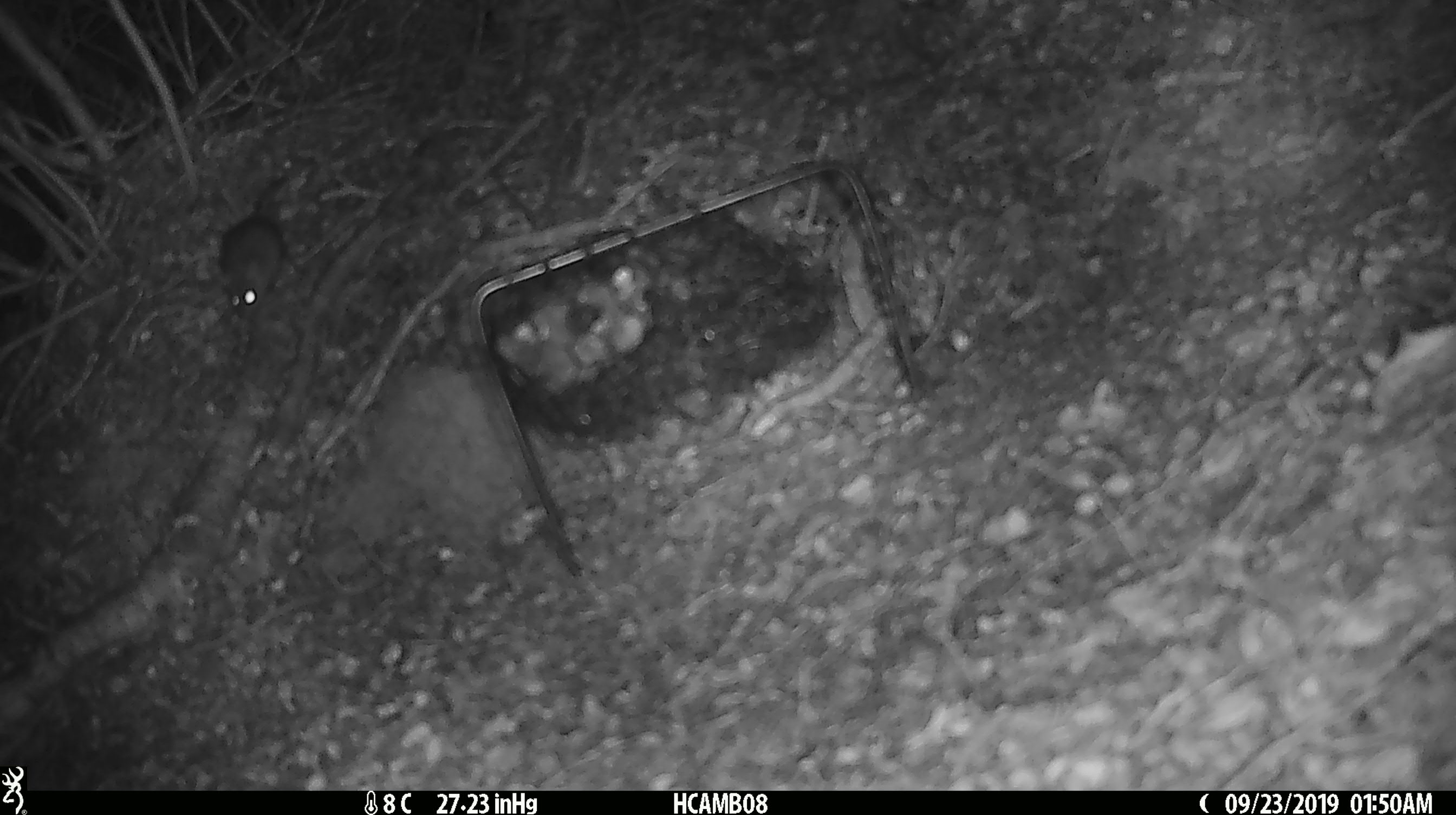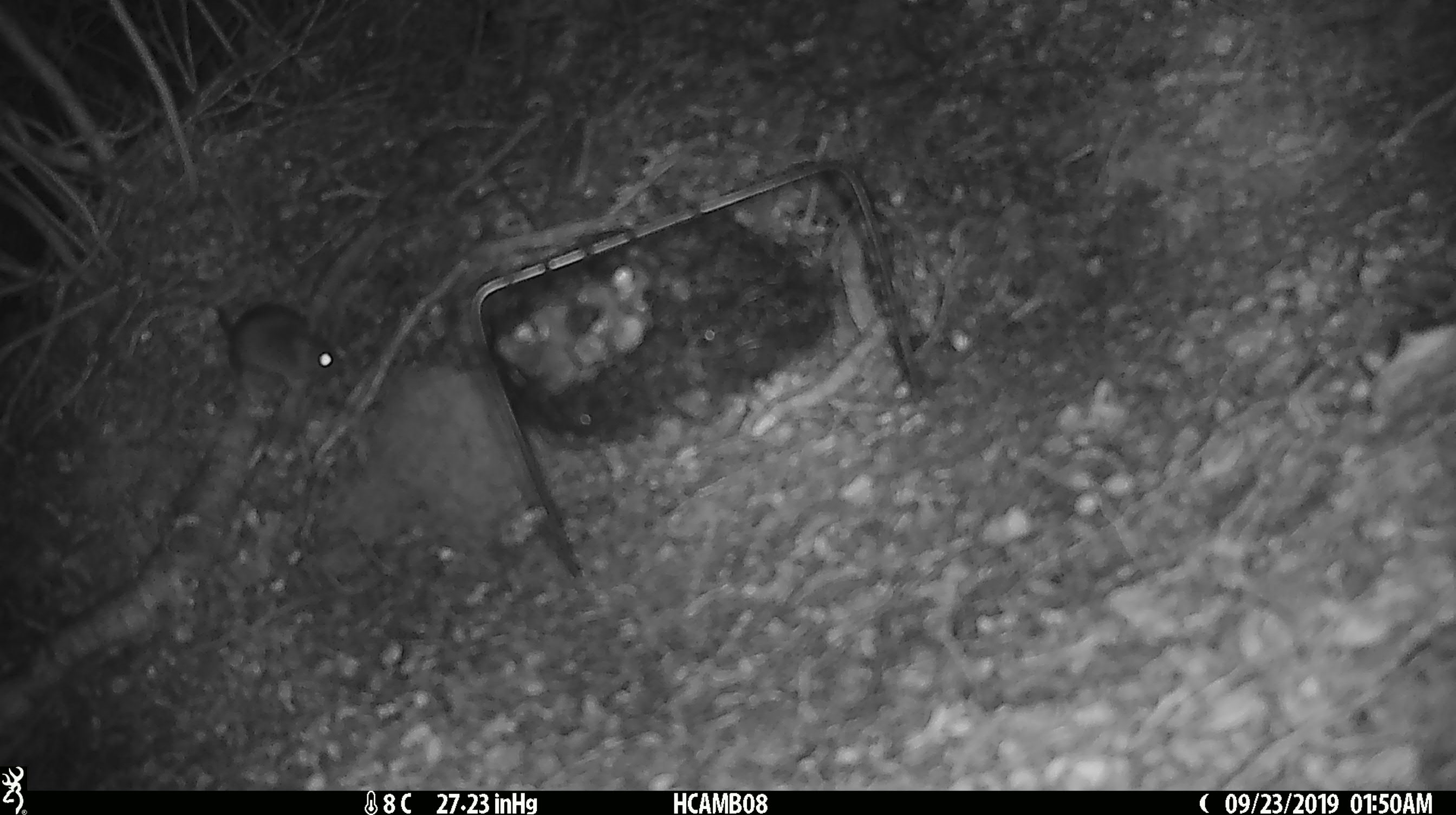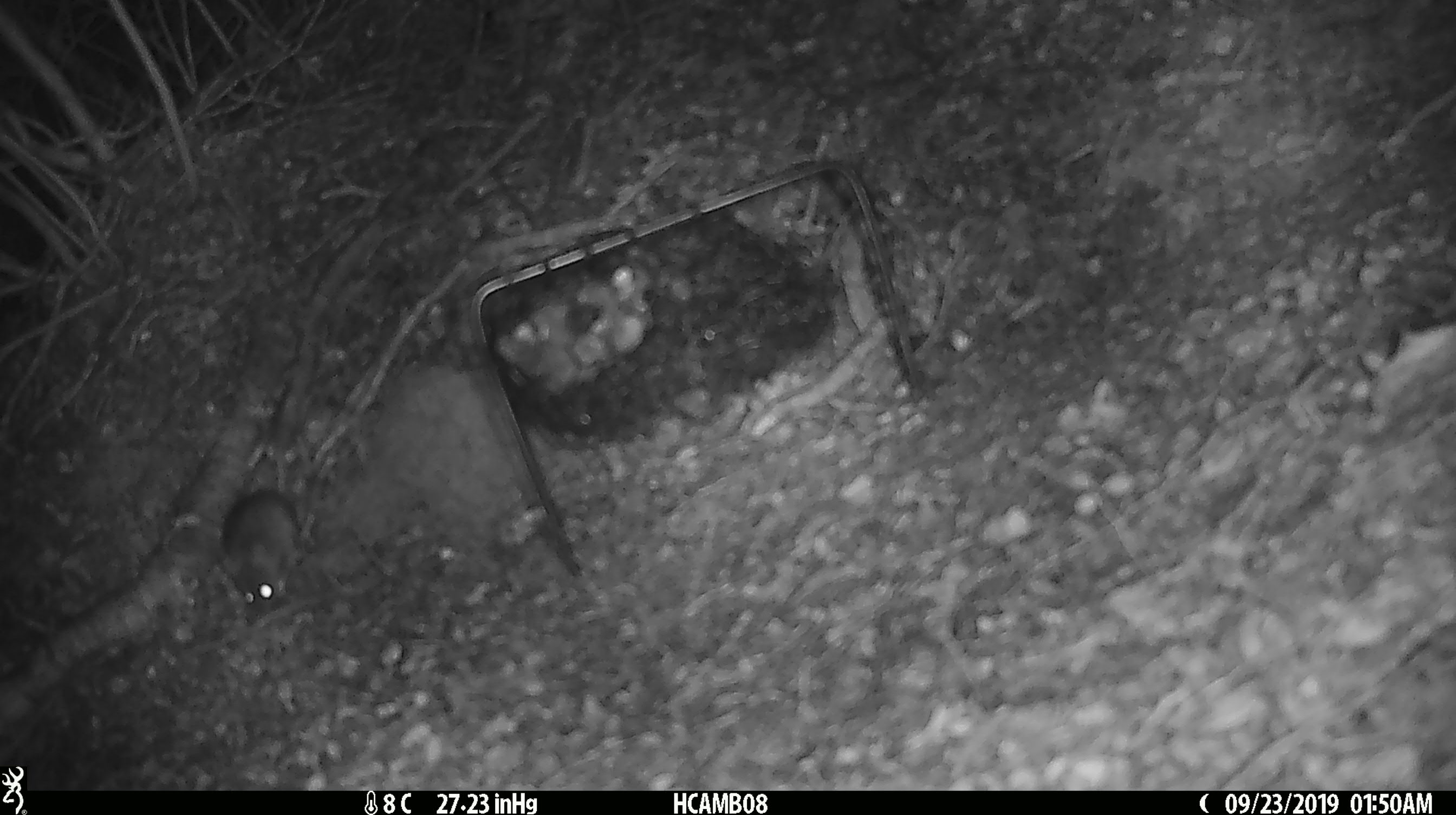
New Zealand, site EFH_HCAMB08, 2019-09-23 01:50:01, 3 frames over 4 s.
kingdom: Animalia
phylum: Chordata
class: Mammalia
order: Rodentia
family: Muridae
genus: Mus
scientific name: Mus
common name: mouse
Mouse (Mus).